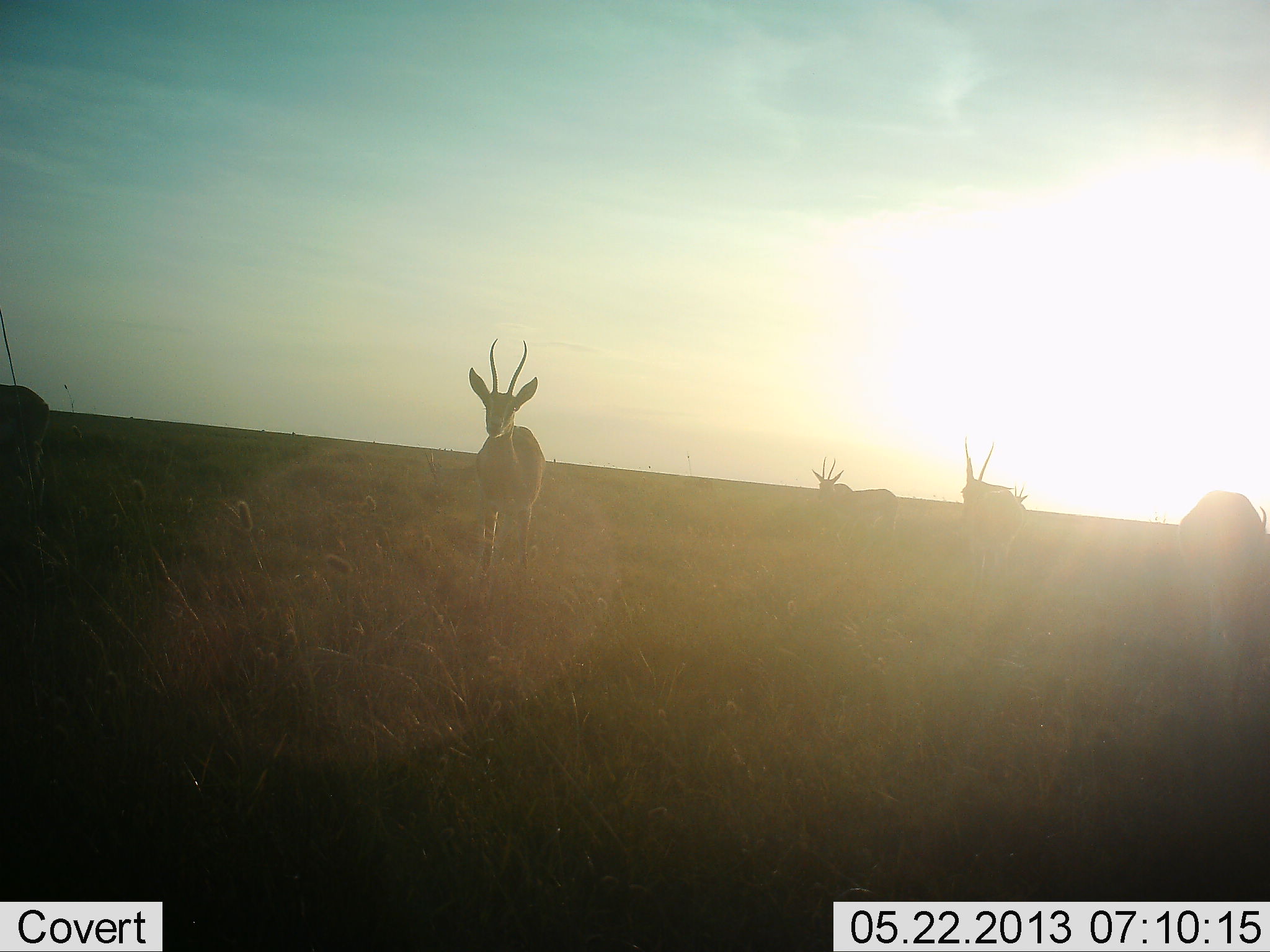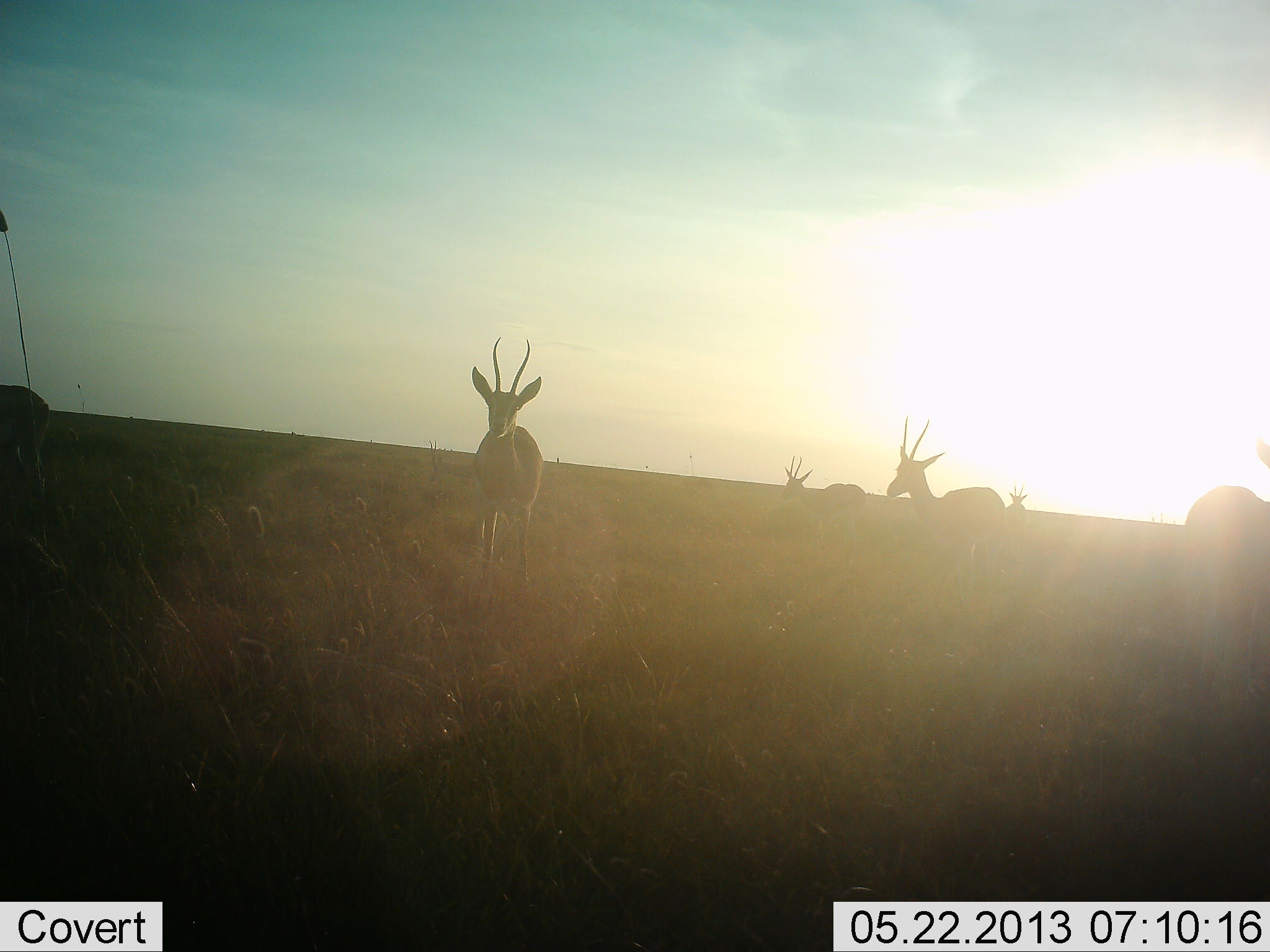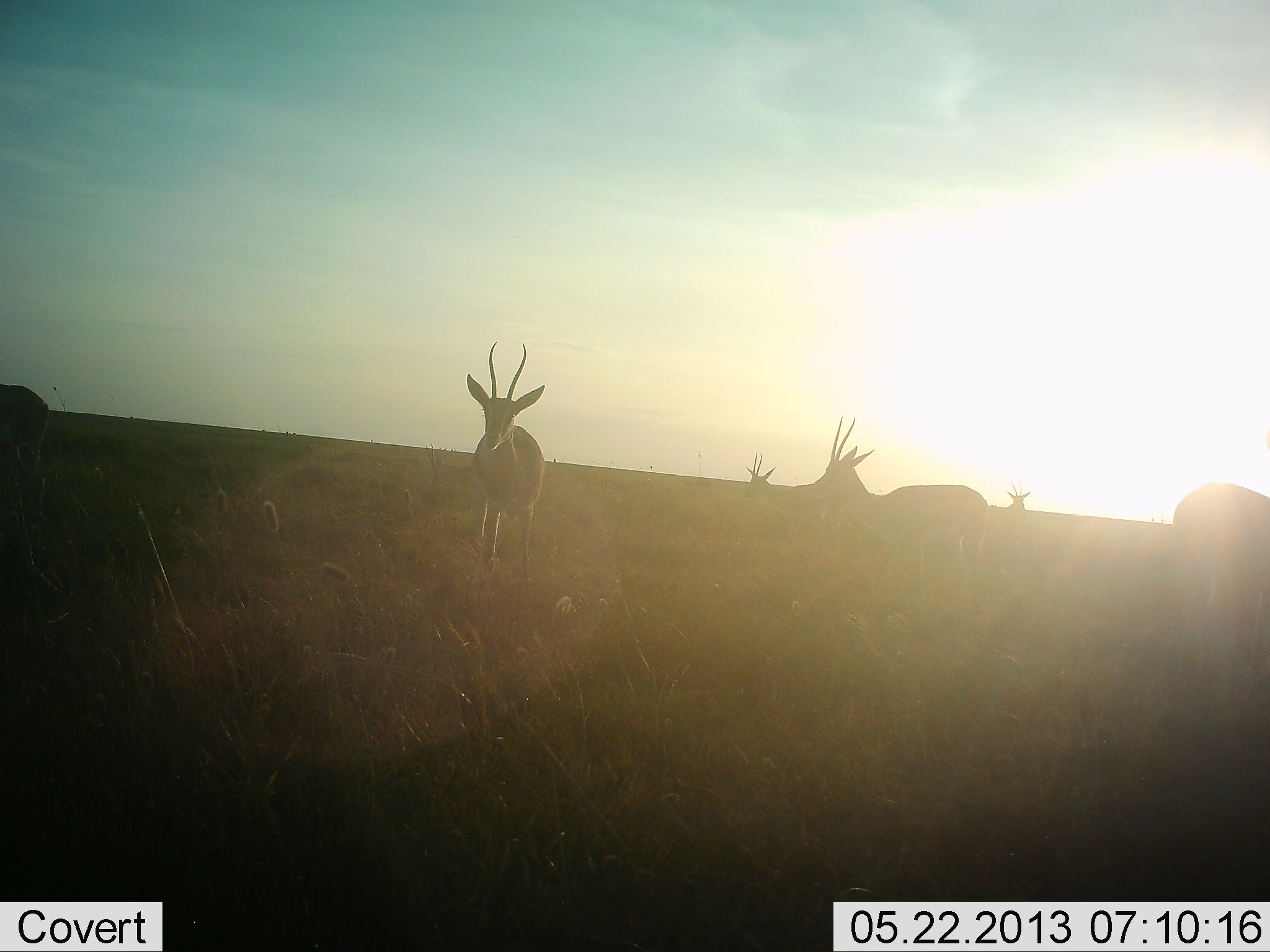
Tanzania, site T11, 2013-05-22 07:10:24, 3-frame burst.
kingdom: Animalia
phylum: Chordata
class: Mammalia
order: Artiodactyla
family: Bovidae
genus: Nanger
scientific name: Nanger granti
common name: grant's gazelle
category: gazellegrants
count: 6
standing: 86%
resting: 0%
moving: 64%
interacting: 0%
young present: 0%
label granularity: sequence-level